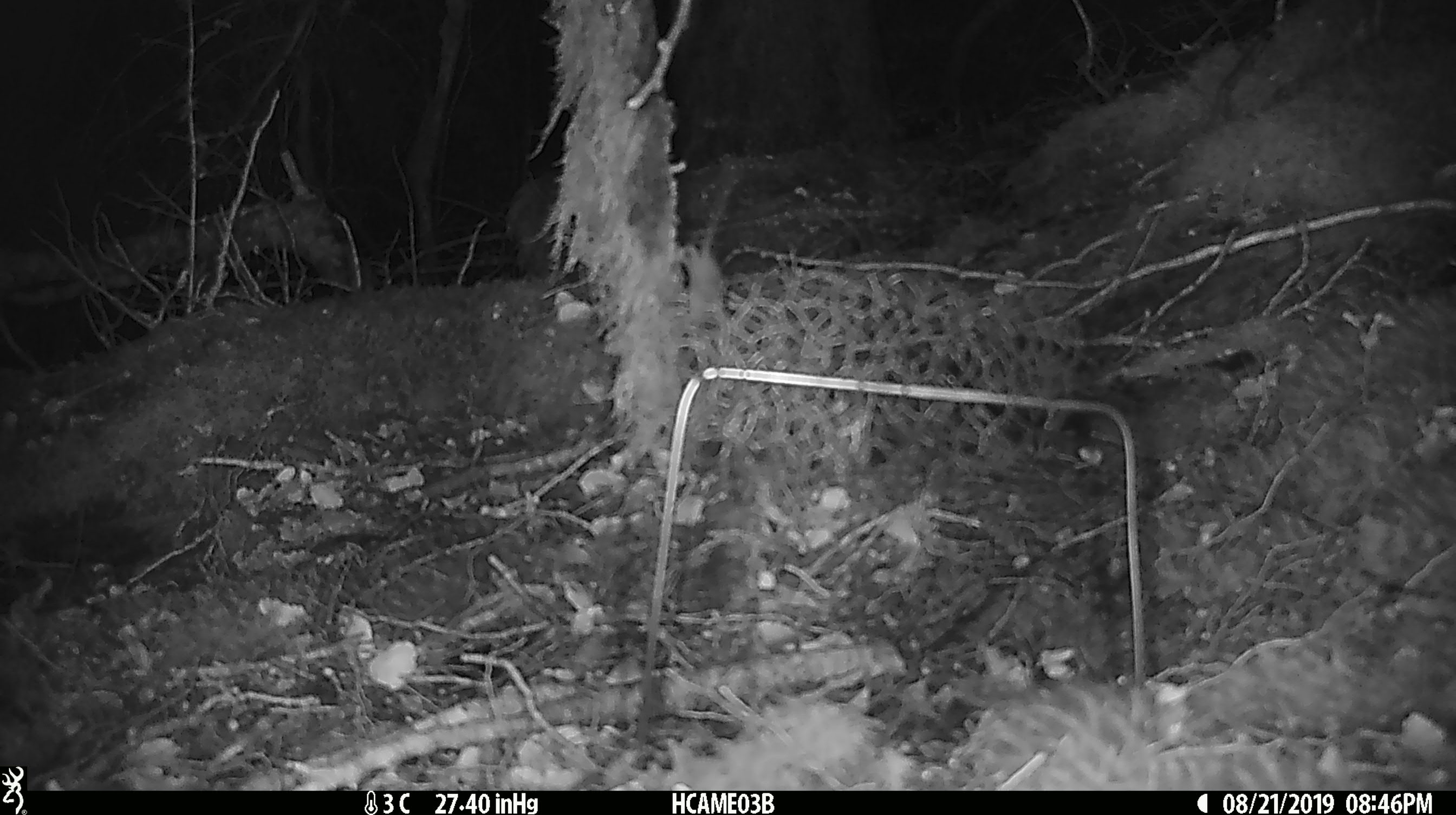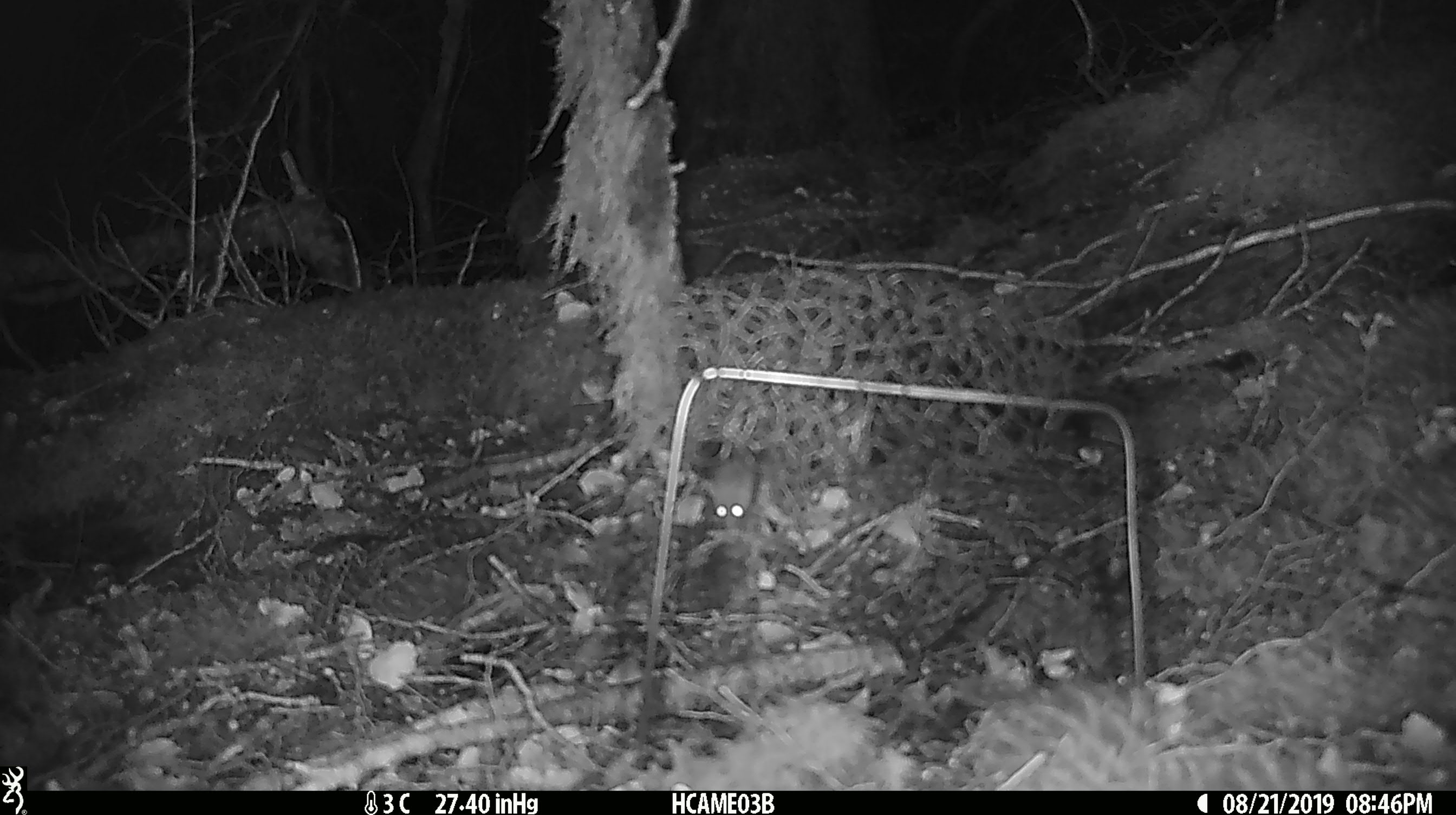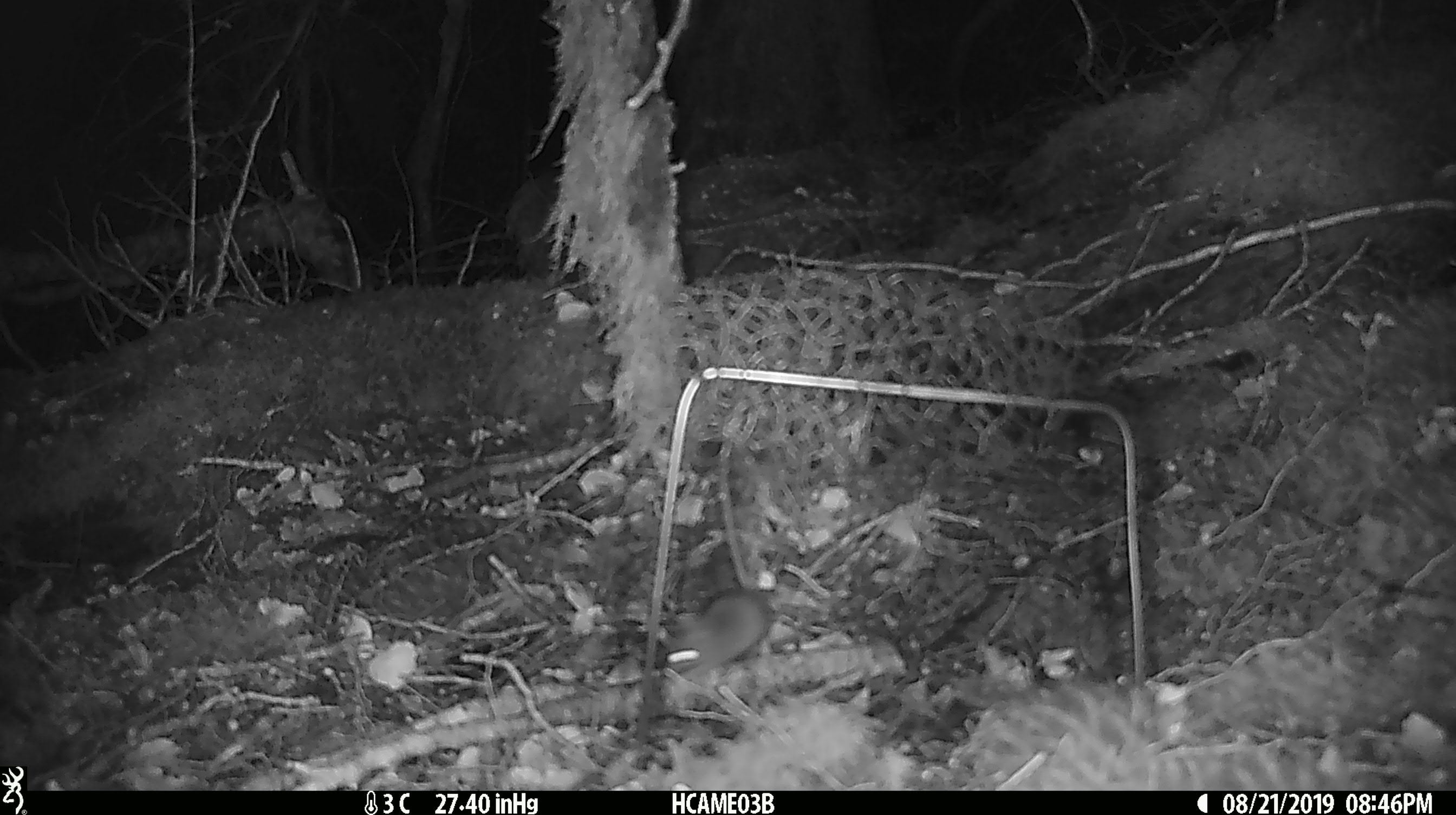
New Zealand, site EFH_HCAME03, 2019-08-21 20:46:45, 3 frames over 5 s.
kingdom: Animalia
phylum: Chordata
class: Mammalia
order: Rodentia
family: Muridae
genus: Mus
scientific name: Mus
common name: mouse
Mouse (Mus).